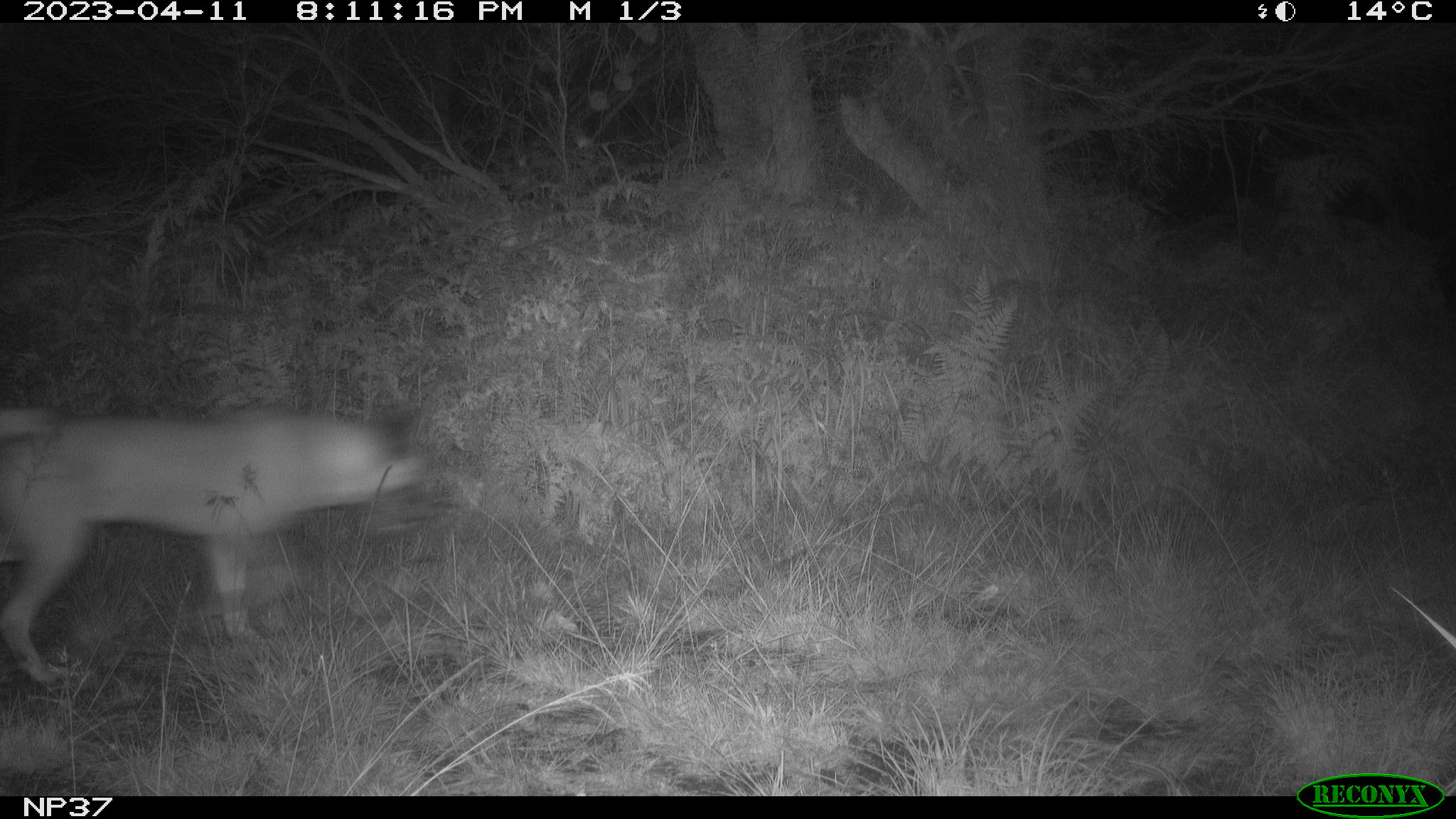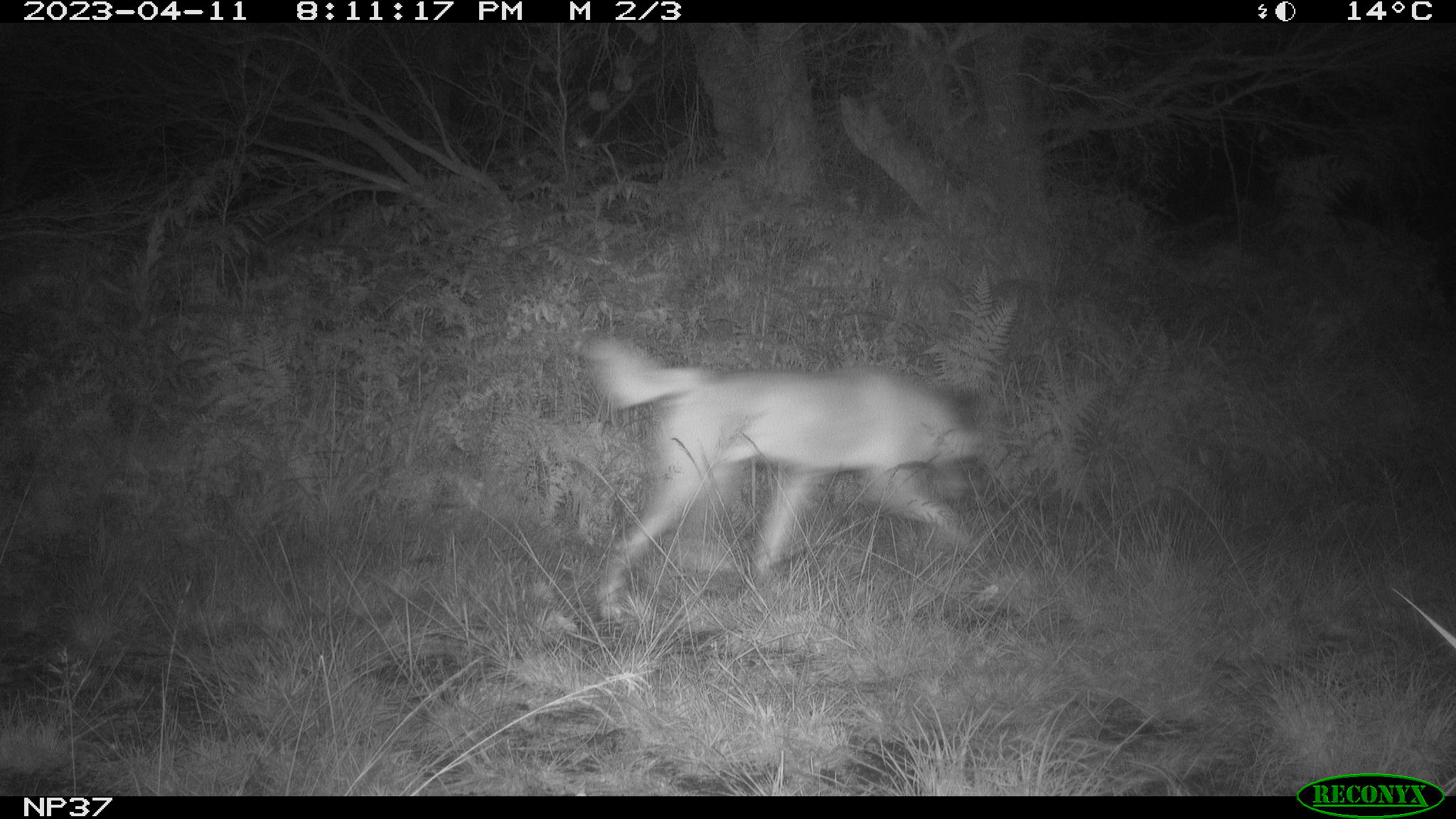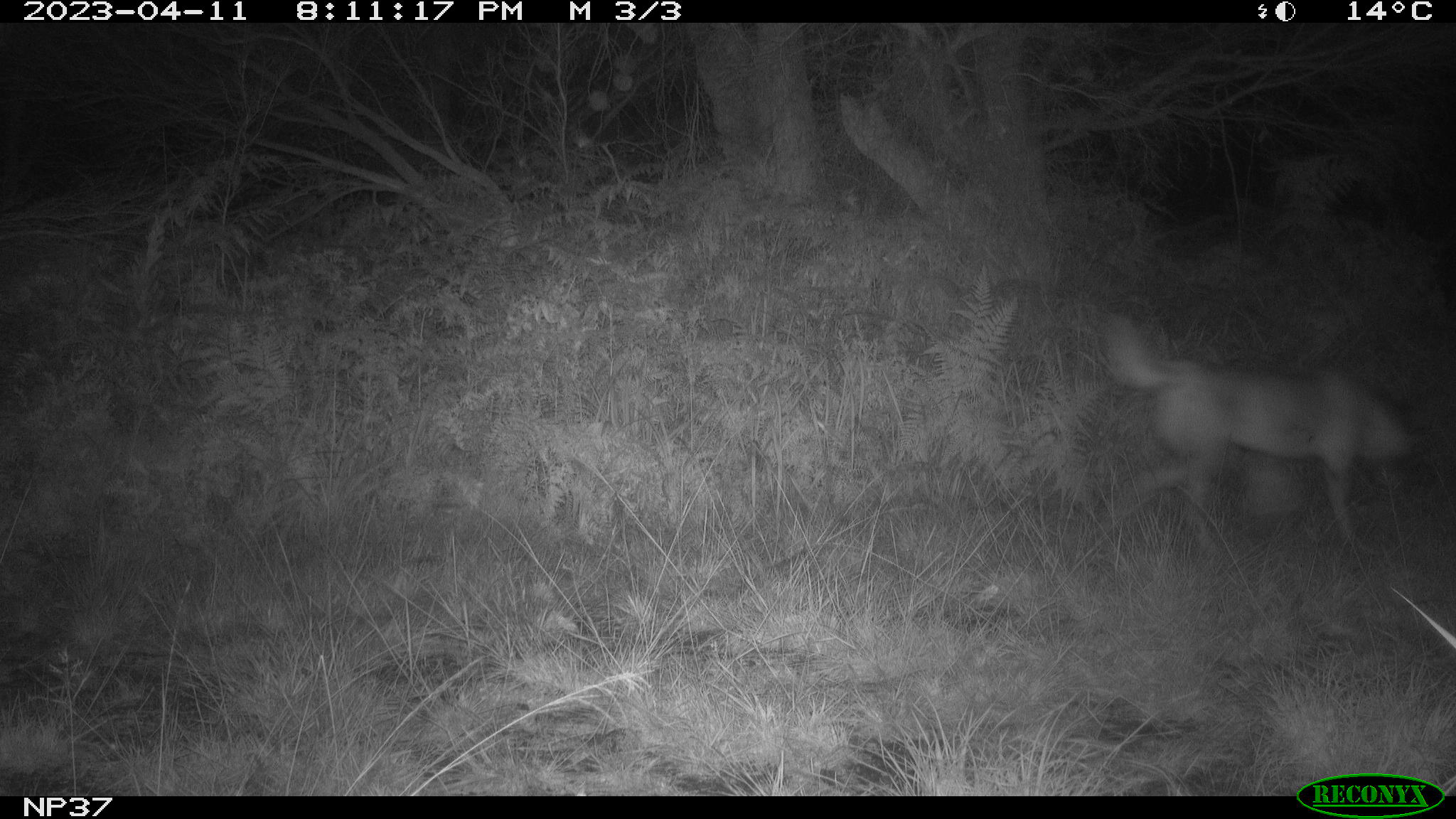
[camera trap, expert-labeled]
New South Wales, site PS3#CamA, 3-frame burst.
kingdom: Animalia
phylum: Chordata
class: Mammalia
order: Carnivora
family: Canidae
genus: Canis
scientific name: Canis familiaris dingo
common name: dingo